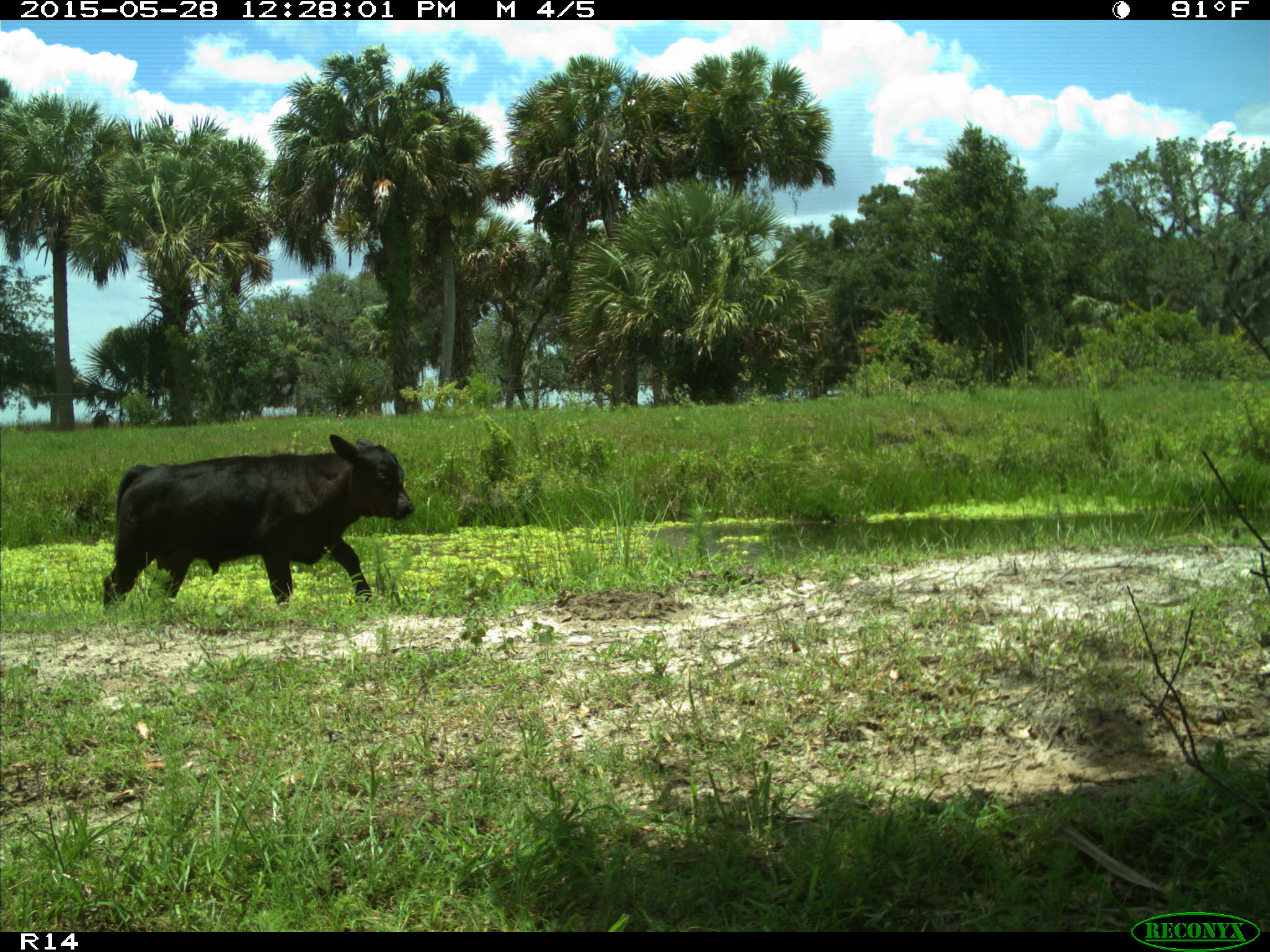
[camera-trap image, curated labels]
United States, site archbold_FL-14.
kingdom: Animalia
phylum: Chordata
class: Mammalia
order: Artiodactyla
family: Bovidae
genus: Bos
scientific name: Bos taurus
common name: domestic cow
Bos taurus (domestic cow).